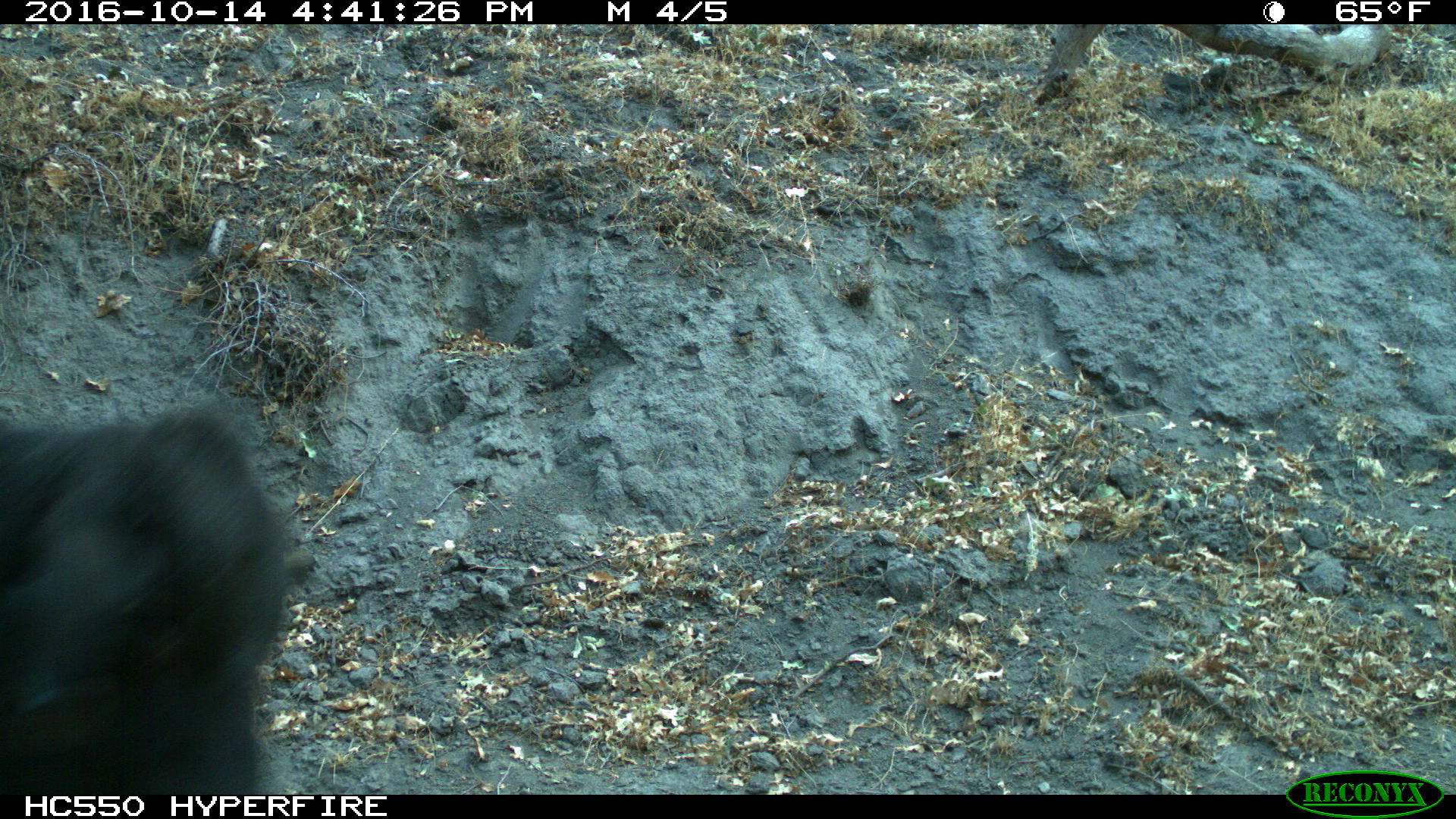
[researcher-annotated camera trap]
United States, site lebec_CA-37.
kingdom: Animalia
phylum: Chordata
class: Mammalia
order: Artiodactyla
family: Bovidae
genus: Bos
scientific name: Bos taurus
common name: domestic cow